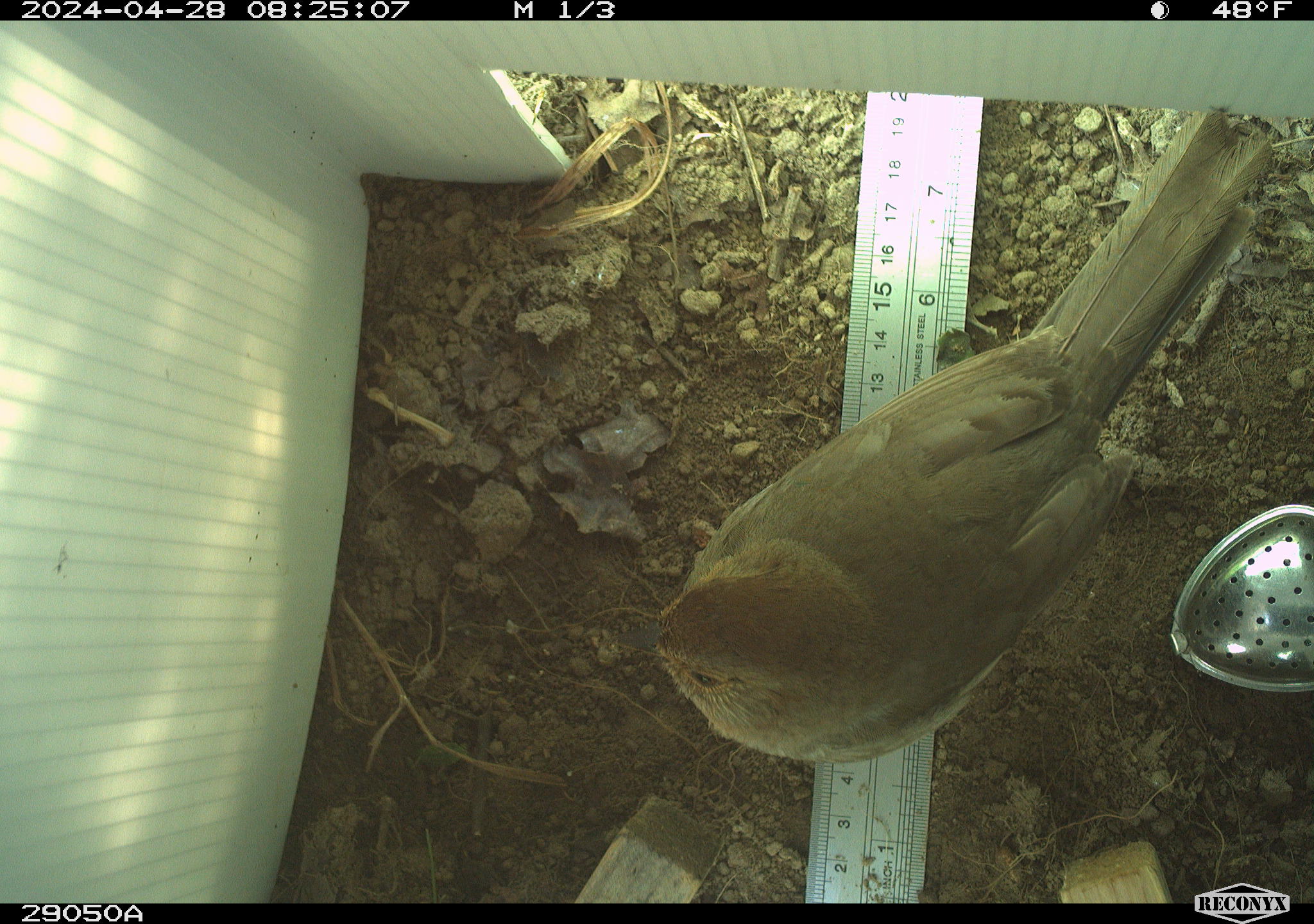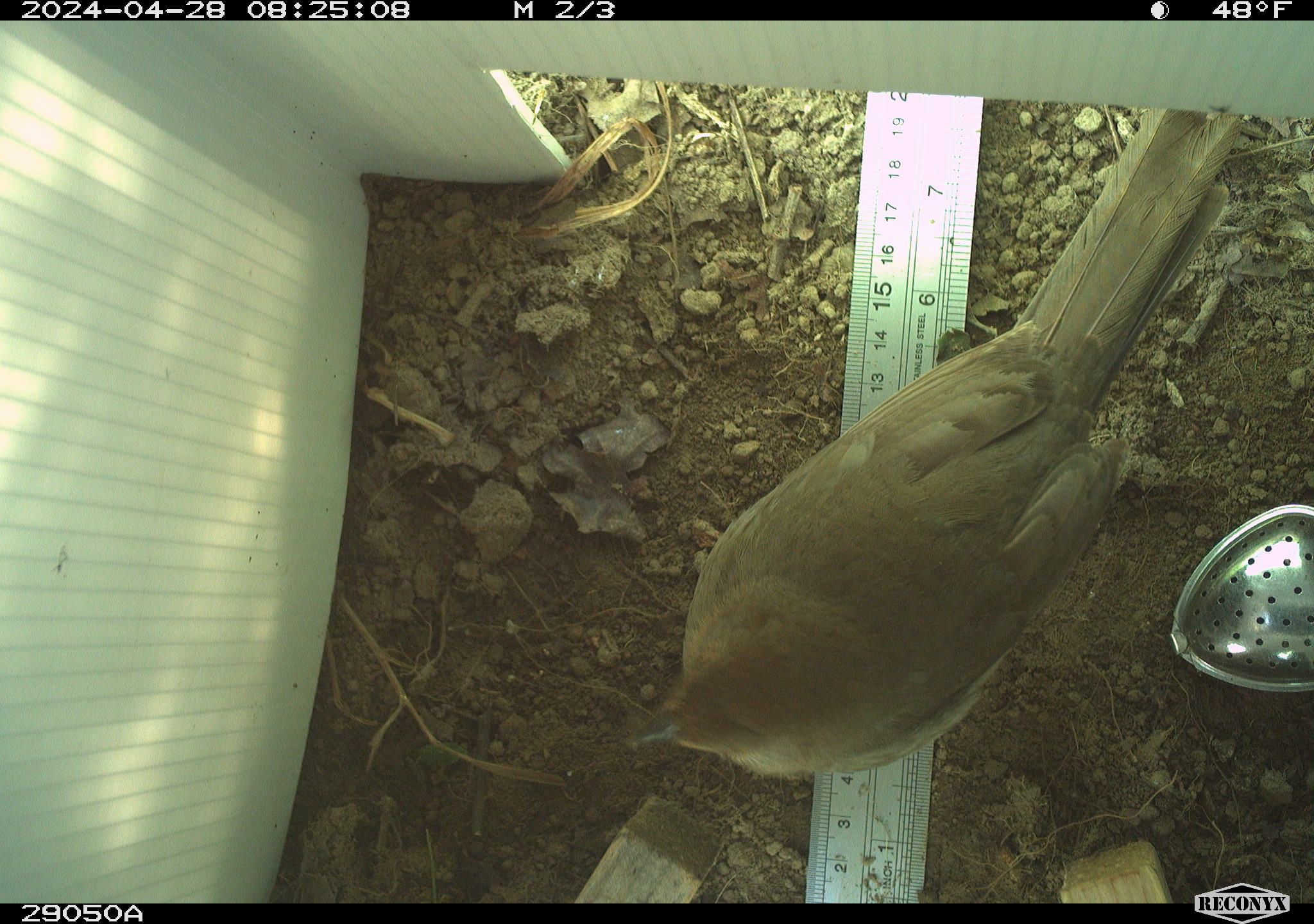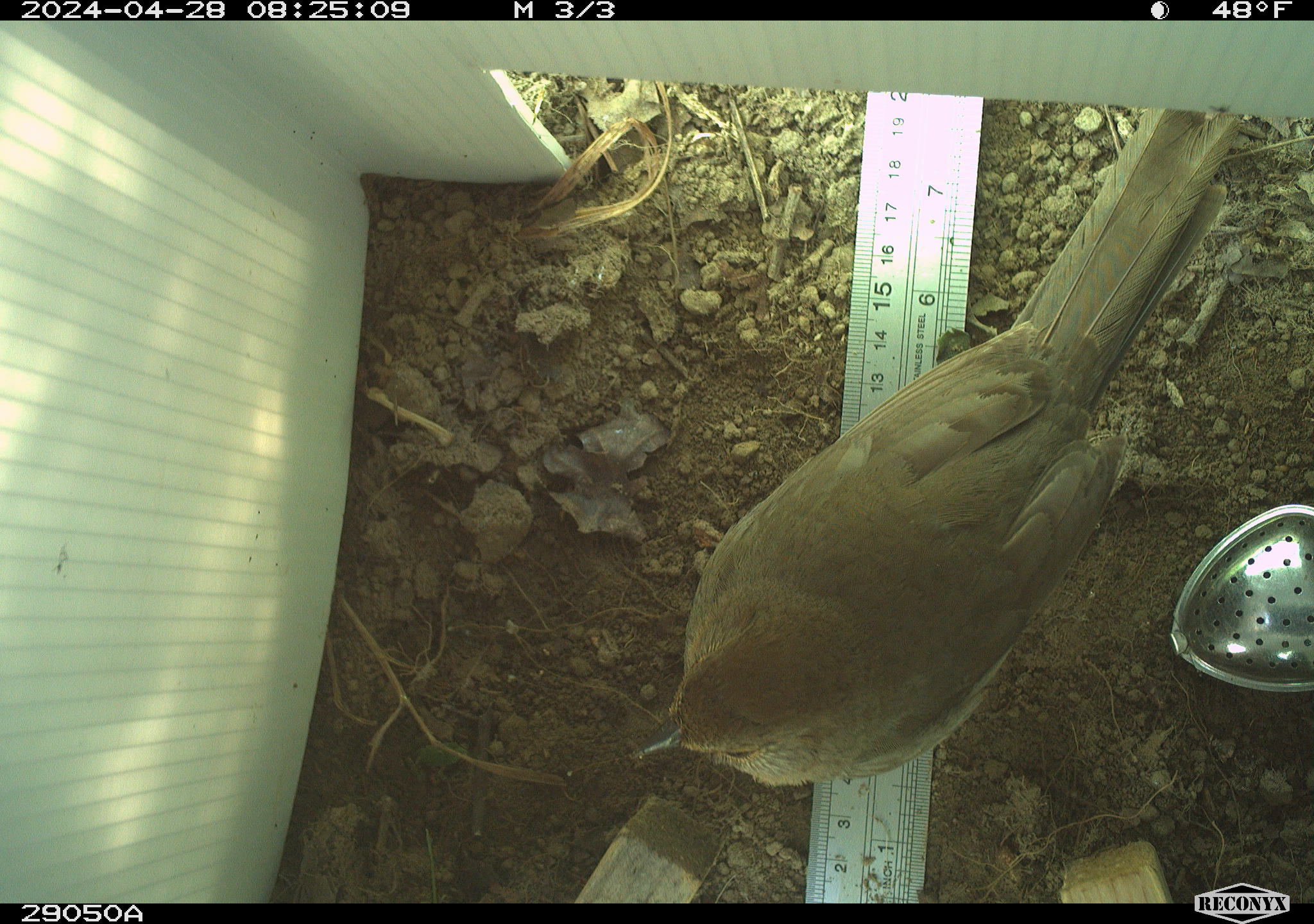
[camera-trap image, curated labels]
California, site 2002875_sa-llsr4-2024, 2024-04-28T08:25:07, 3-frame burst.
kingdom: Animalia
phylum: Chordata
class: Aves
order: Passeriformes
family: Passerellidae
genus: Melozone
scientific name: Melozone crissalis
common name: california towhee